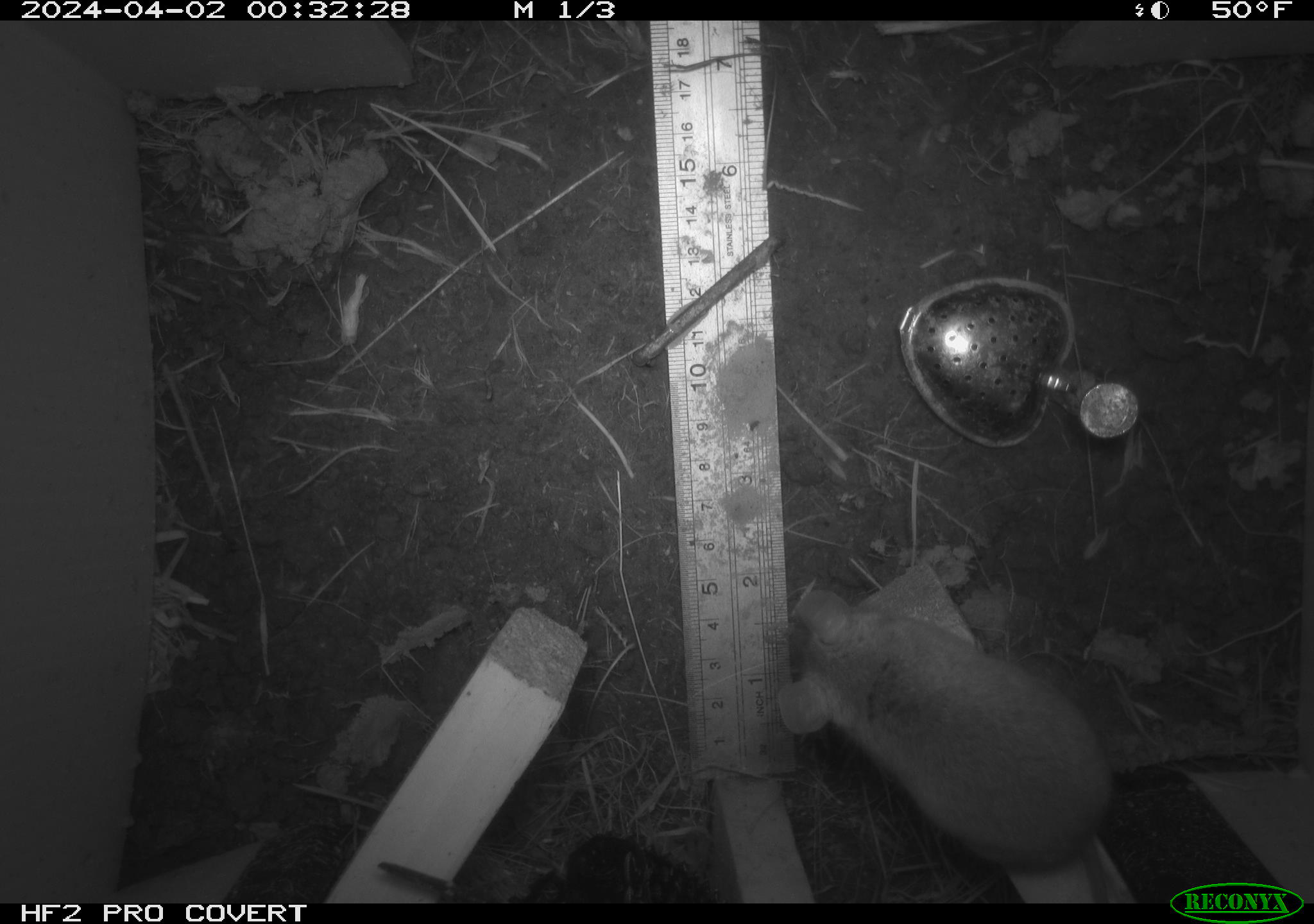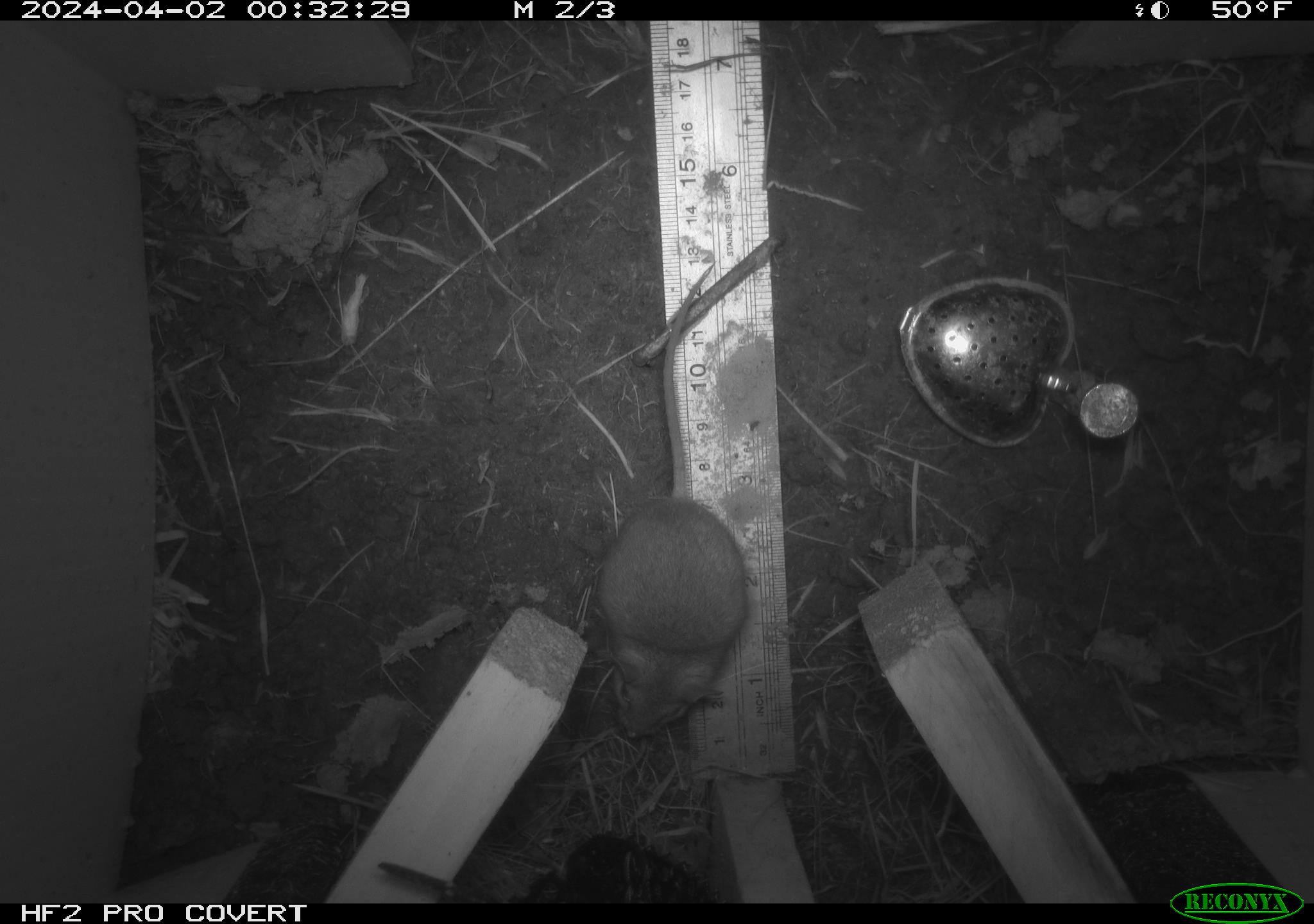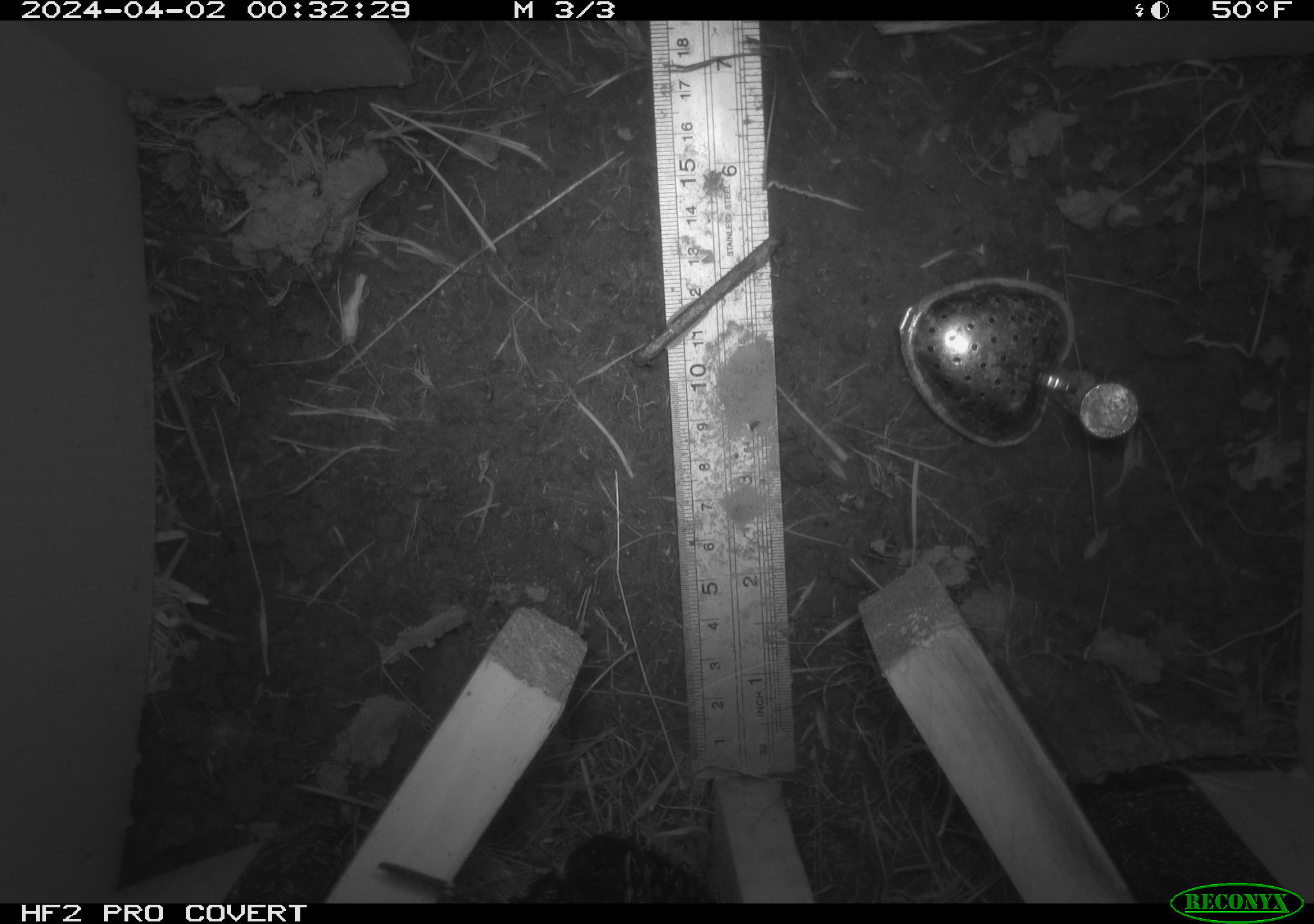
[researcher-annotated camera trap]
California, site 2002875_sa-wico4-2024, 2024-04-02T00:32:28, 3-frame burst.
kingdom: Animalia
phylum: Chordata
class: Mammalia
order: Rodentia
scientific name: Rodentia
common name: rodent